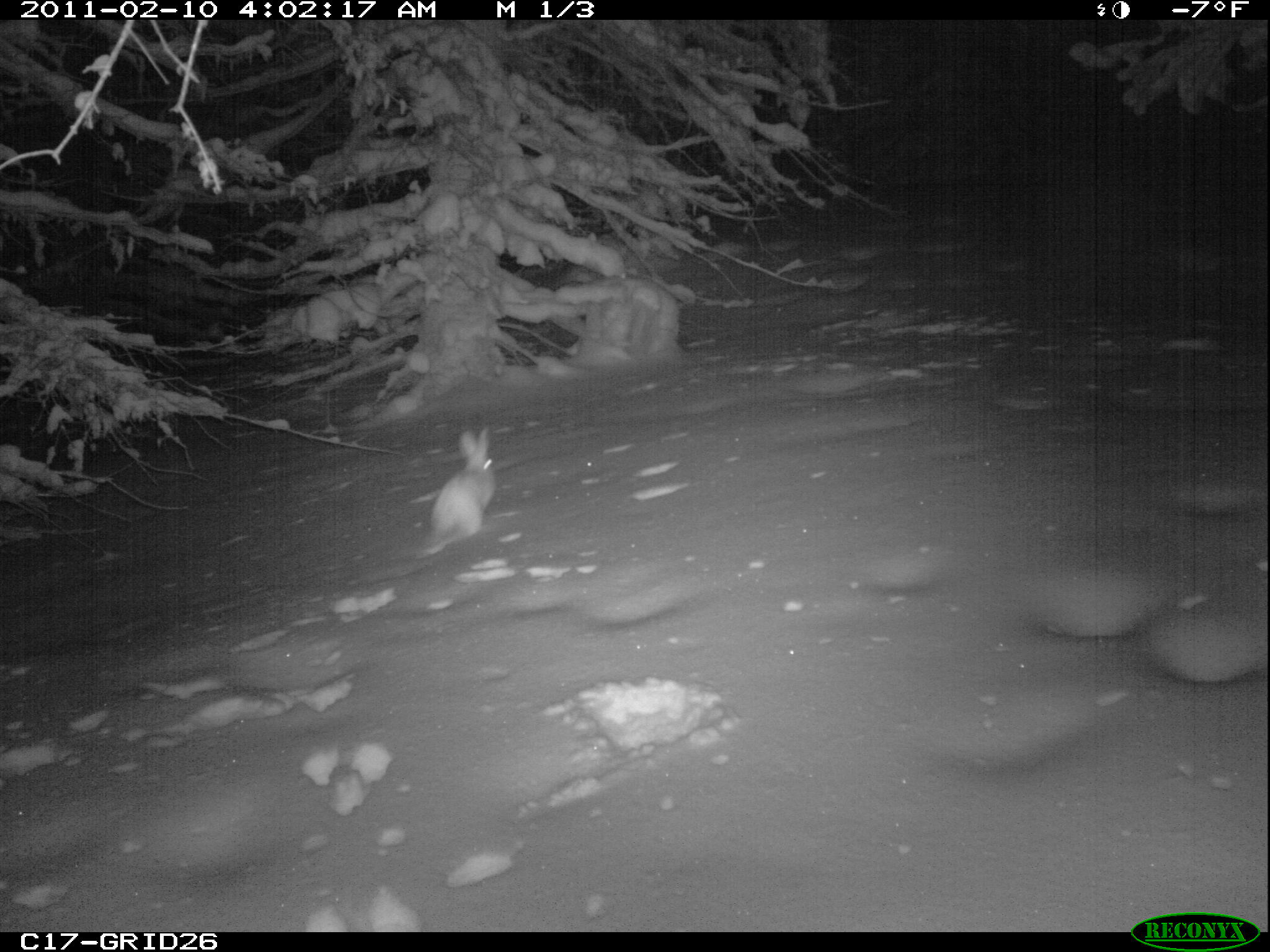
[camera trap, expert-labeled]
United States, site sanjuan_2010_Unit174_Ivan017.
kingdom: Animalia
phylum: Chordata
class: Mammalia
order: Lagomorpha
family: Leporidae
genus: Lepus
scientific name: Lepus americanus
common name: snowshoe hare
Lepus americanus (snowshoe hare).